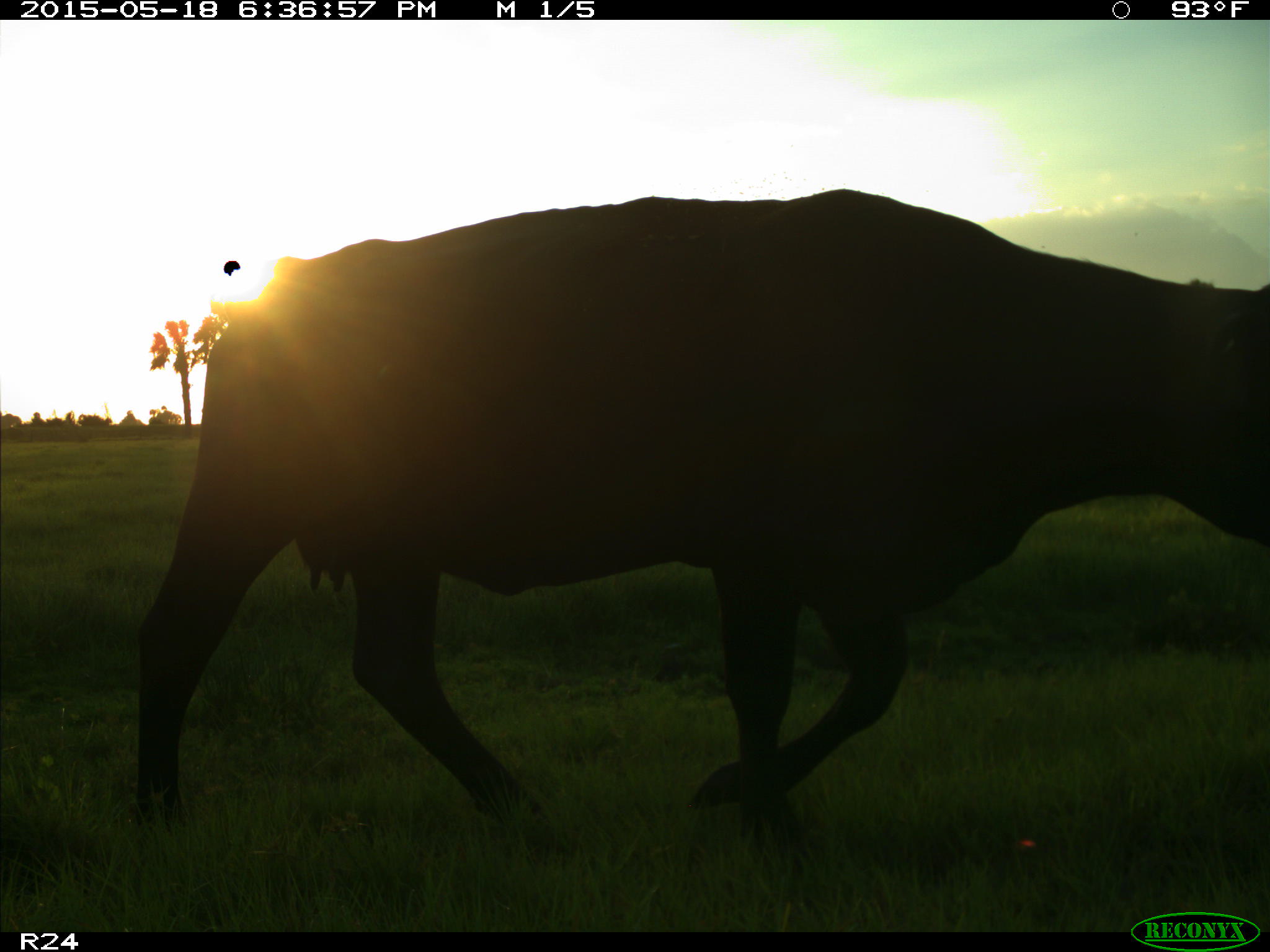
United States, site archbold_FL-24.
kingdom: Animalia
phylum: Chordata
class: Mammalia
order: Artiodactyla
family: Bovidae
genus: Bos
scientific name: Bos taurus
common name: domestic cow